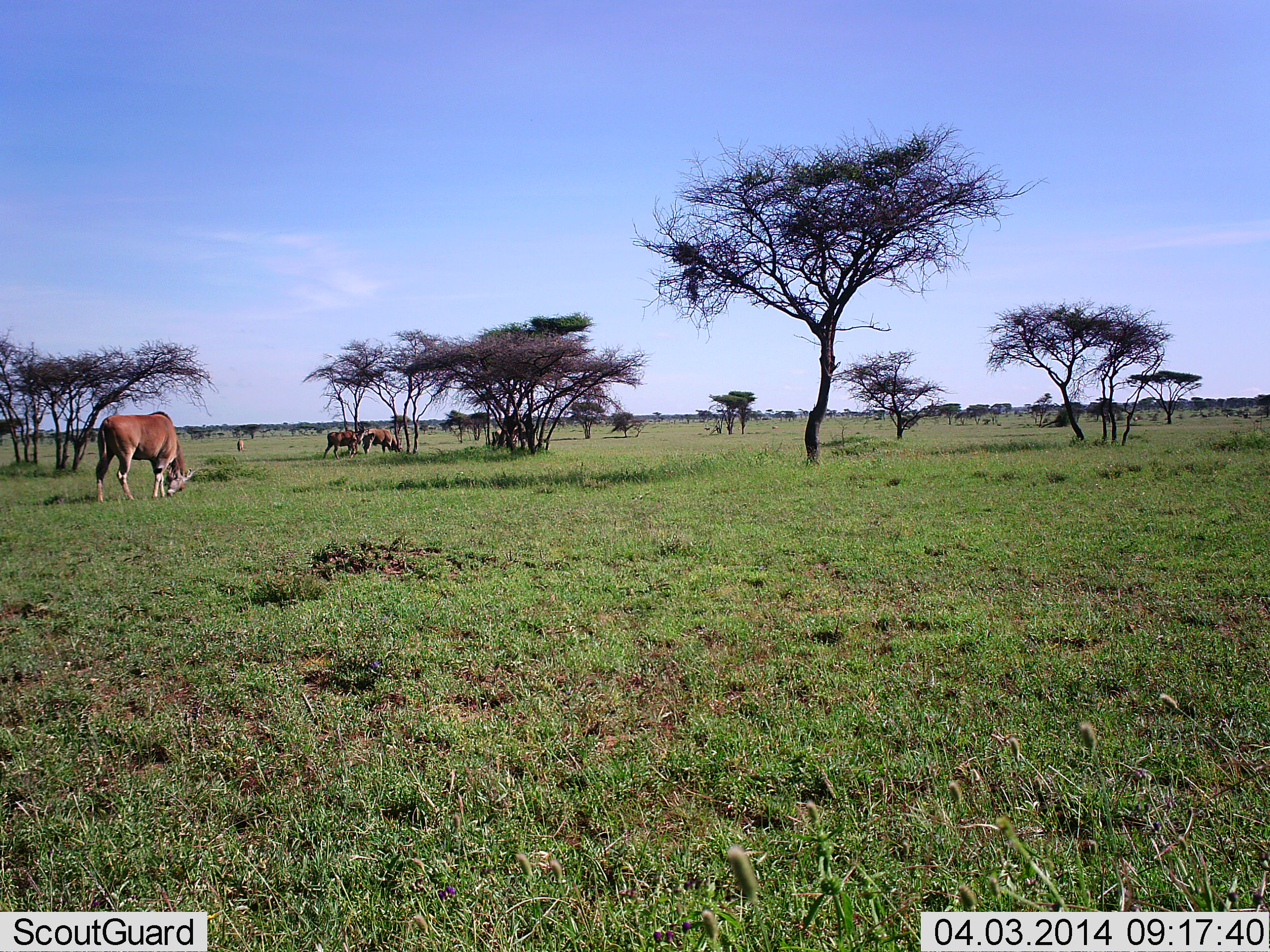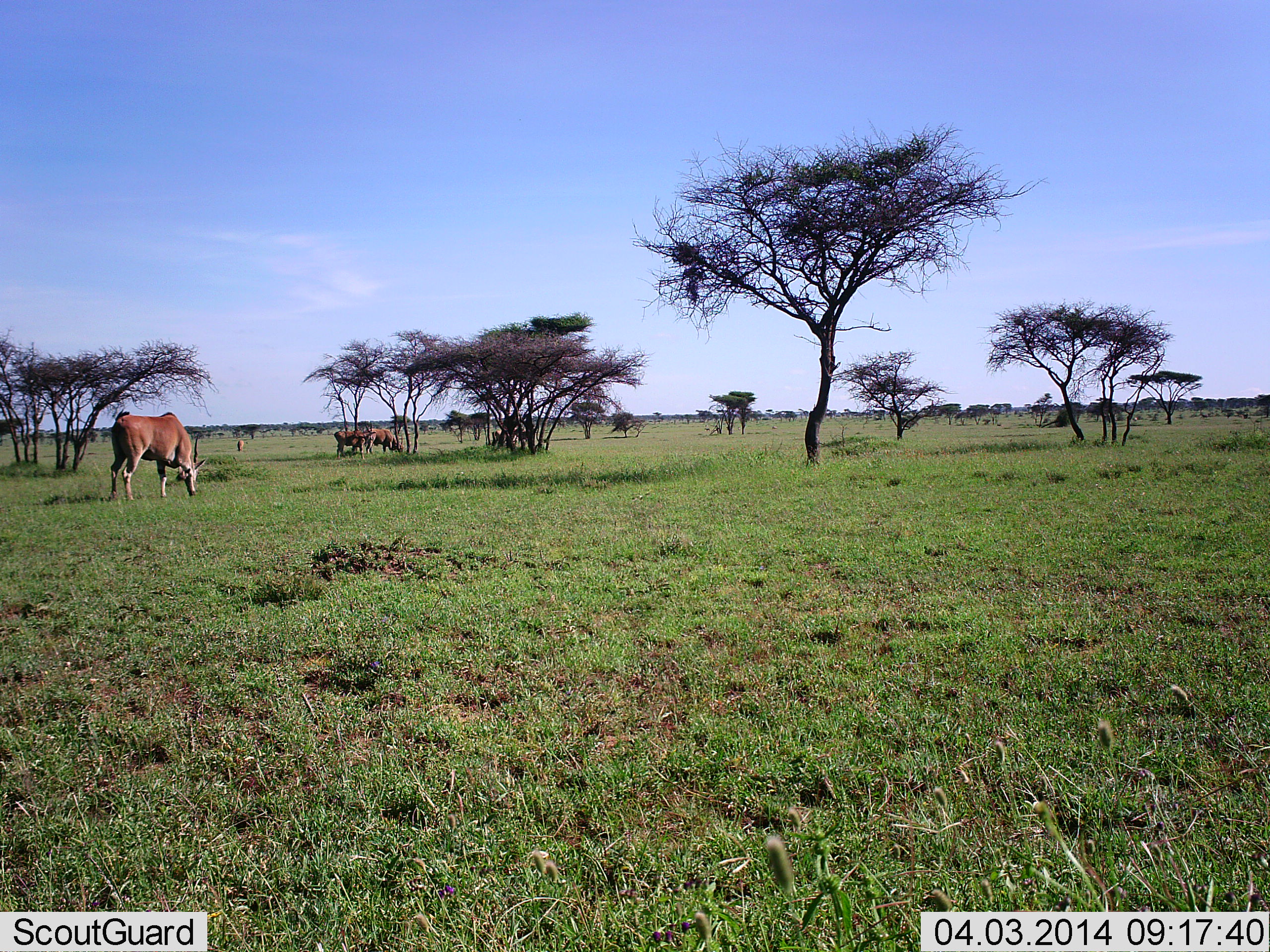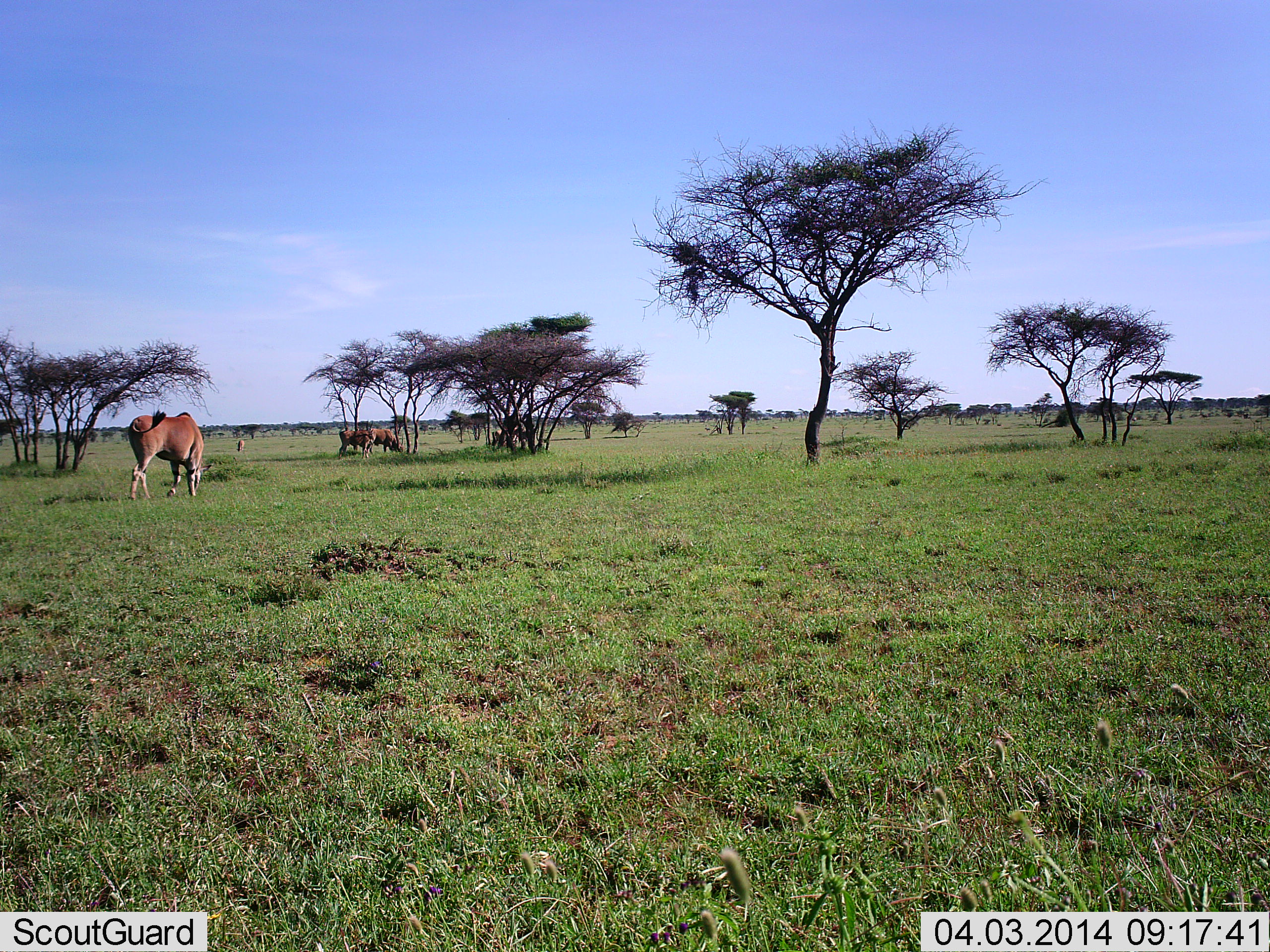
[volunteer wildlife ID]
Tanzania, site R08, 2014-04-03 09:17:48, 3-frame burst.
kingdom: Animalia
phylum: Chordata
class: Mammalia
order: Artiodactyla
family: Bovidae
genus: Tragelaphus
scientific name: Tragelaphus oryx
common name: eland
Eland (Tragelaphus oryx), count 3. Behavior (volunteer vote fractions): standing 9%, resting 0%, moving 9%, interacting 0%. Young present (vote fraction): 0%. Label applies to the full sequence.